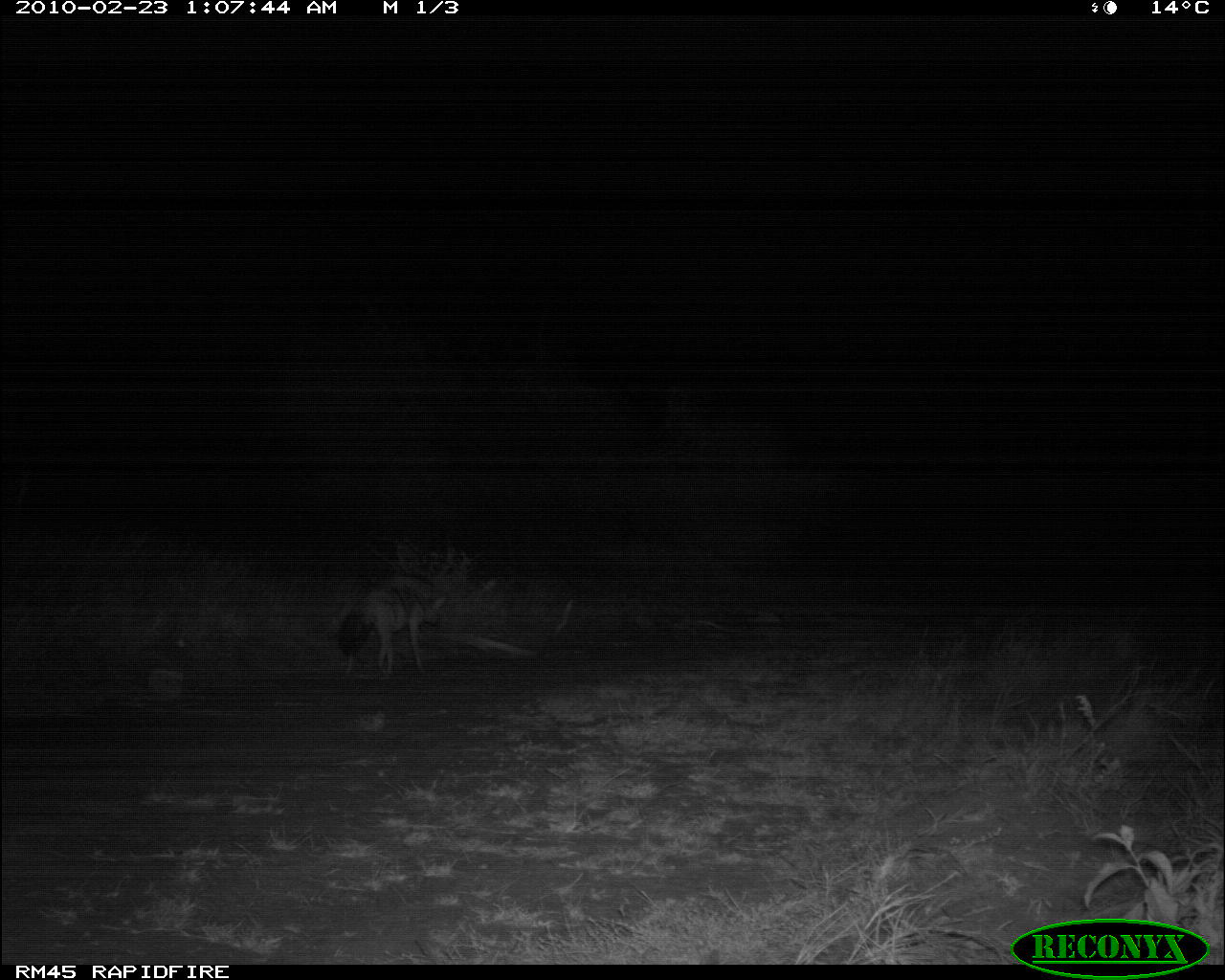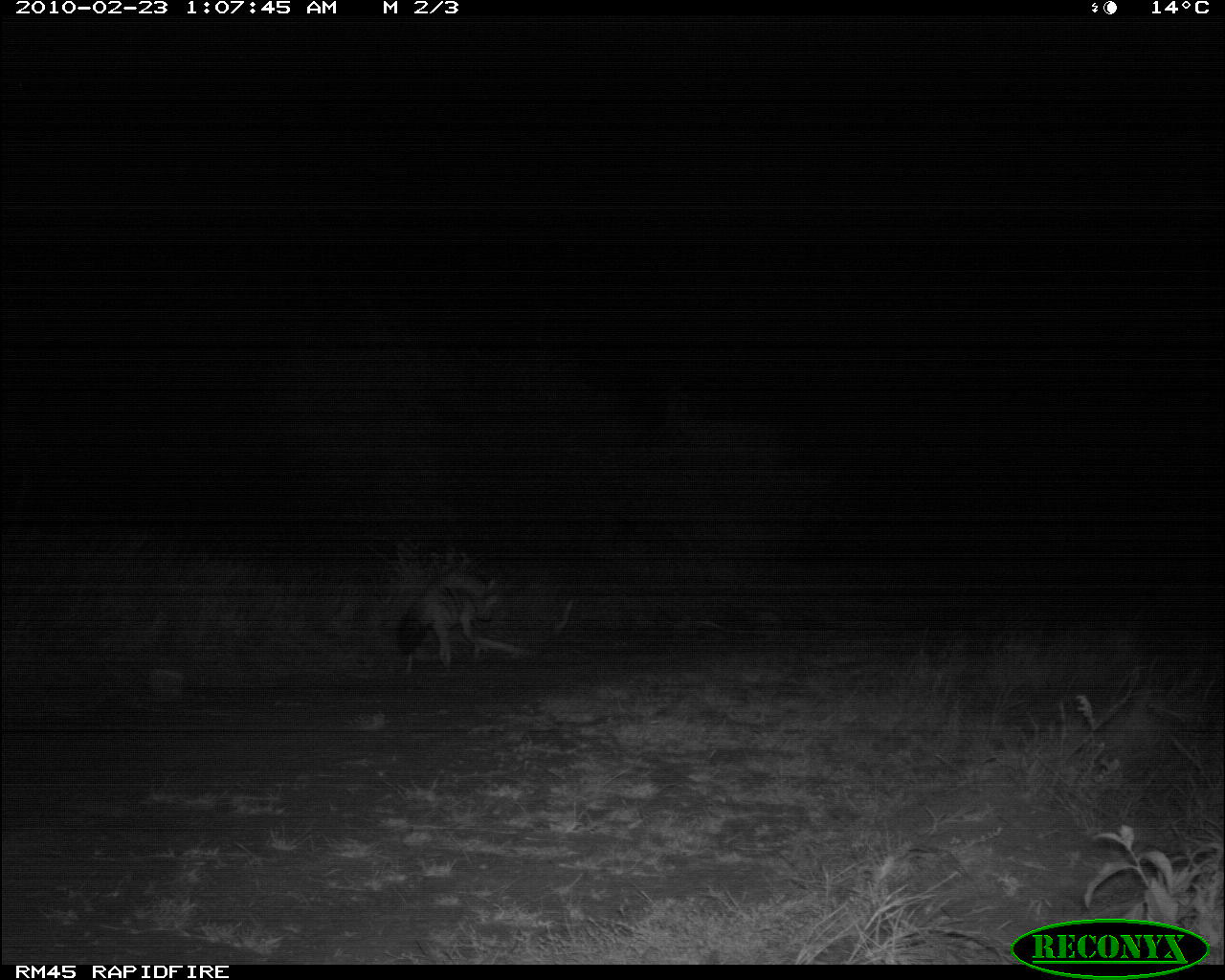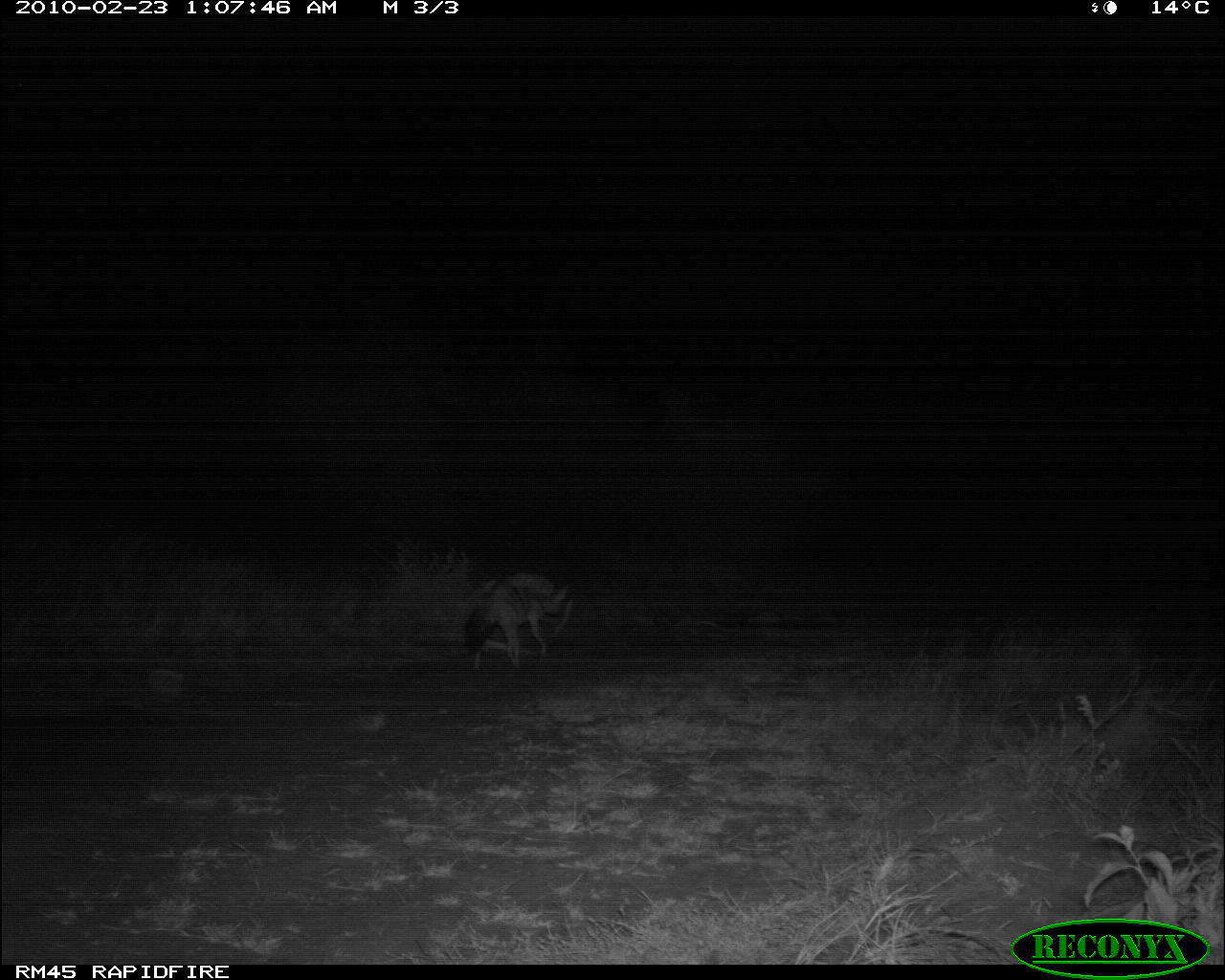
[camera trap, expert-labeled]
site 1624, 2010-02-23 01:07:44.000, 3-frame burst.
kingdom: Animalia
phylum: Chordata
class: Mammalia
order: Carnivora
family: Hyaenidae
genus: Proteles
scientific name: Proteles cristatus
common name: aardwolf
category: proteles cristata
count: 1